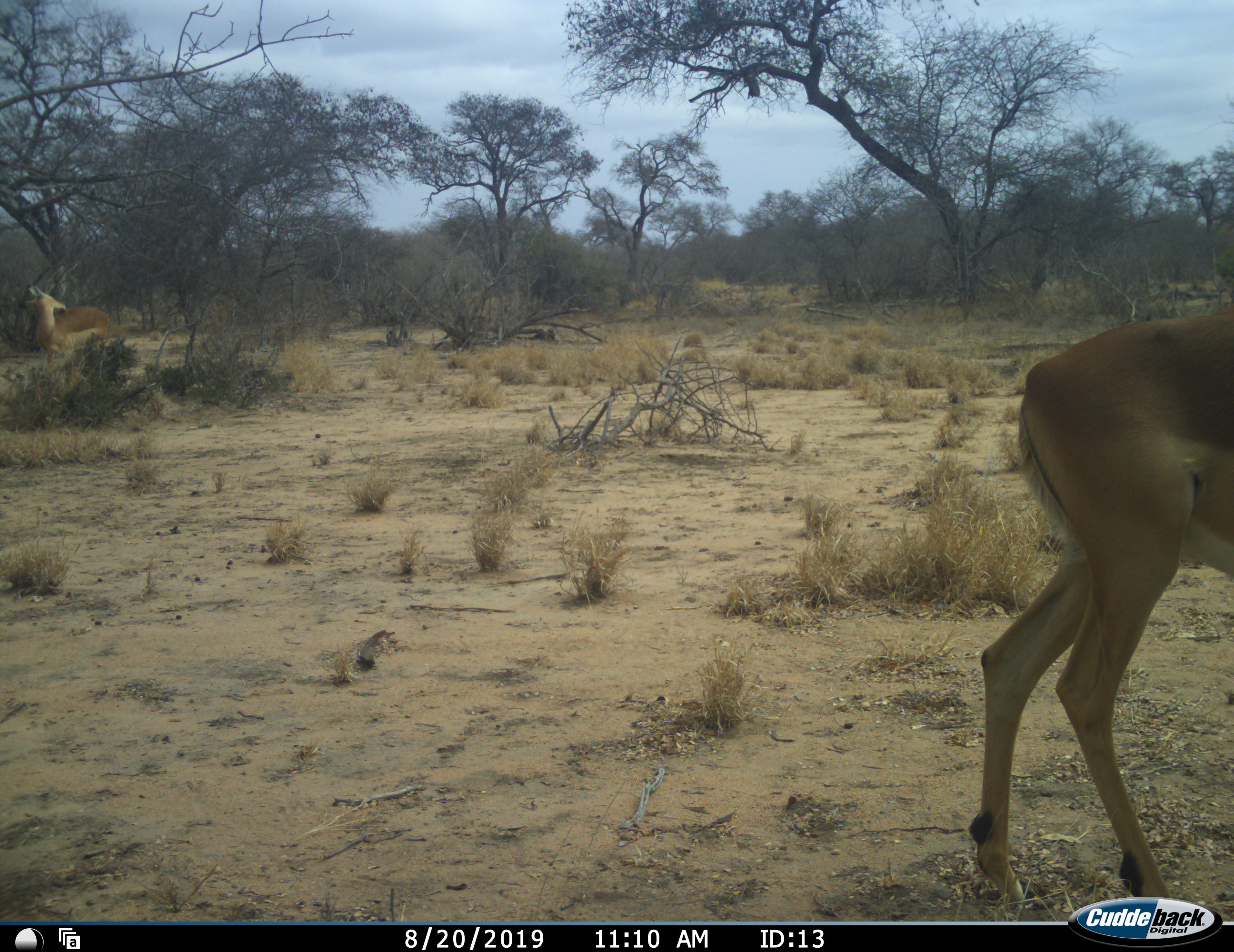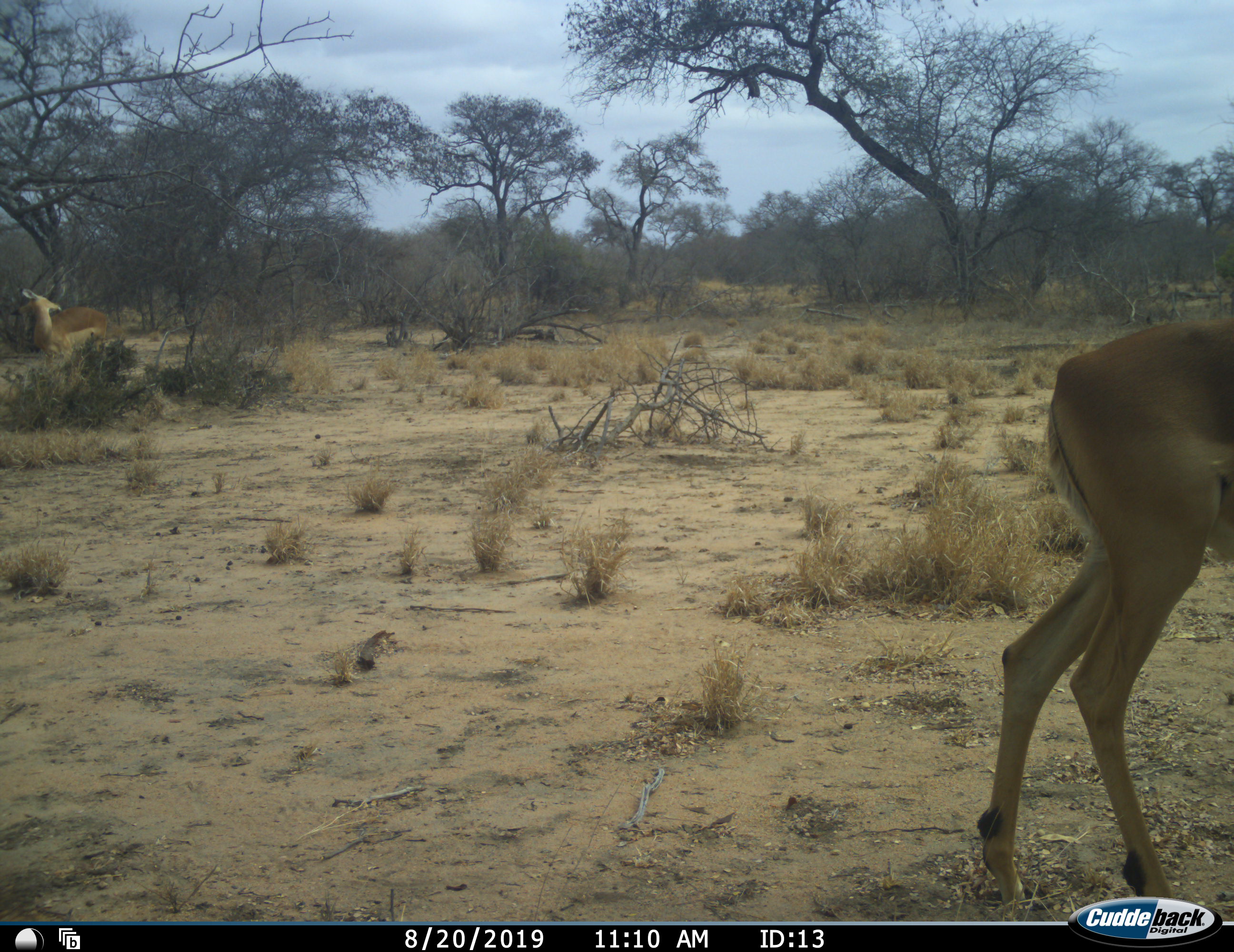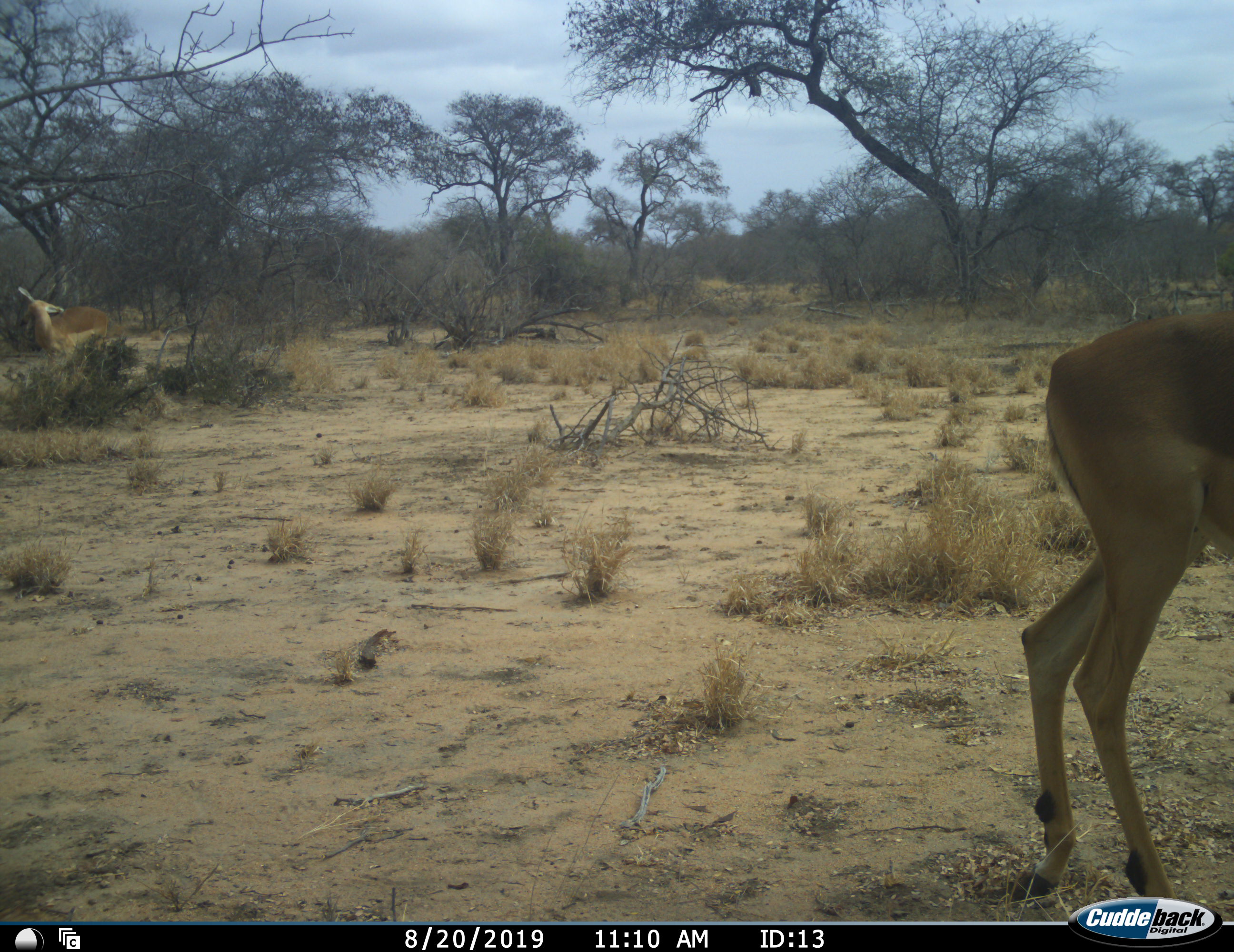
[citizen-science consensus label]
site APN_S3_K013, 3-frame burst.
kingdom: Animalia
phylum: Chordata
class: Mammalia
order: Artiodactyla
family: Bovidae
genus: Aepyceros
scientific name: Aepyceros melampus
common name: impala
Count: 2.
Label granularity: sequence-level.